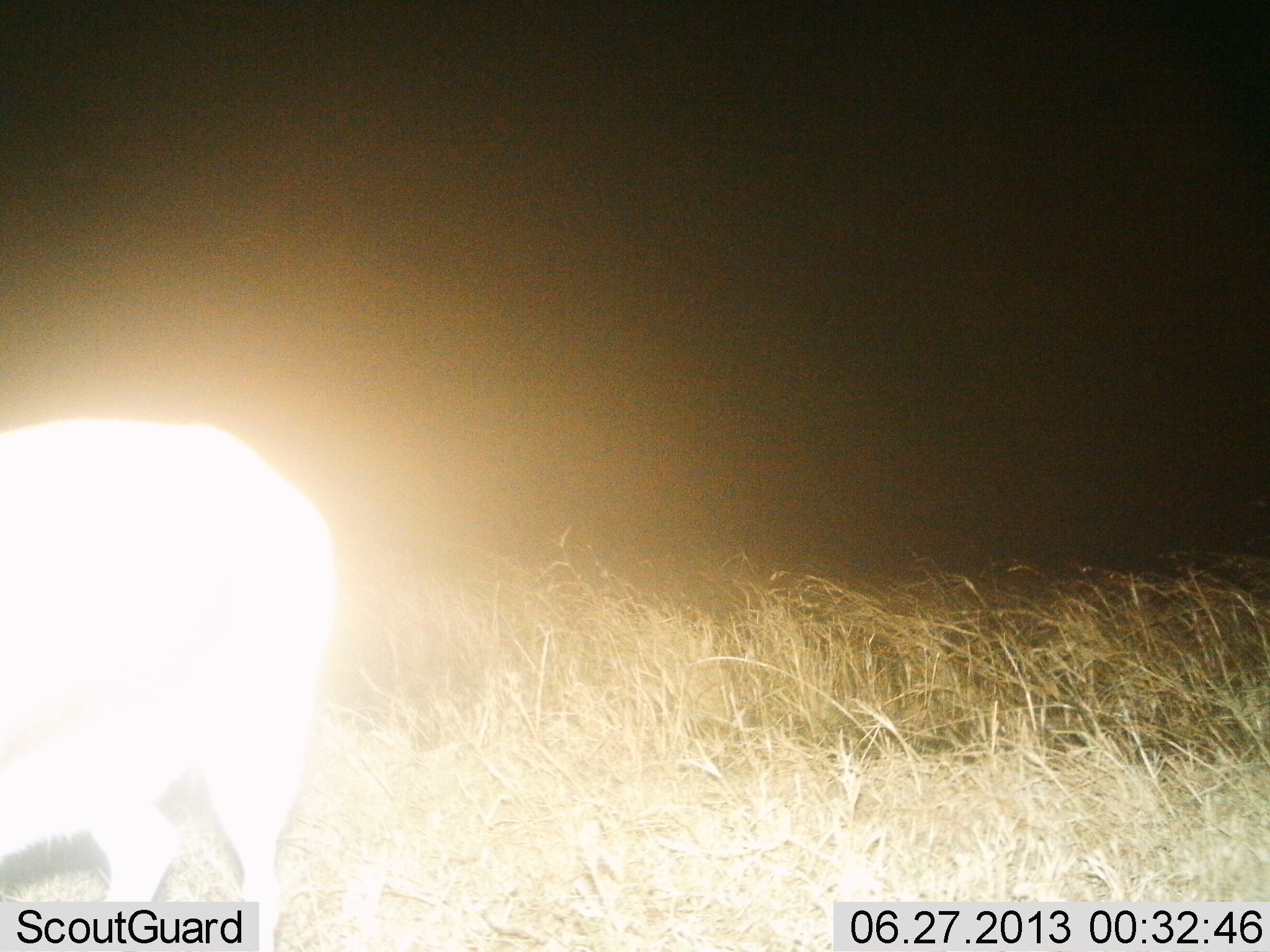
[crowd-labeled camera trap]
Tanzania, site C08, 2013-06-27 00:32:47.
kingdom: Animalia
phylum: Chordata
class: Mammalia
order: Artiodactyla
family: Hippopotamidae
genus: Hippopotamus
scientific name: Hippopotamus amphibius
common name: hippopotamus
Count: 1.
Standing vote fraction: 100%.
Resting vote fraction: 0%.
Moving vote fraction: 0%.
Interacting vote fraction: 0%.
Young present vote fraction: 0%.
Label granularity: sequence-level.